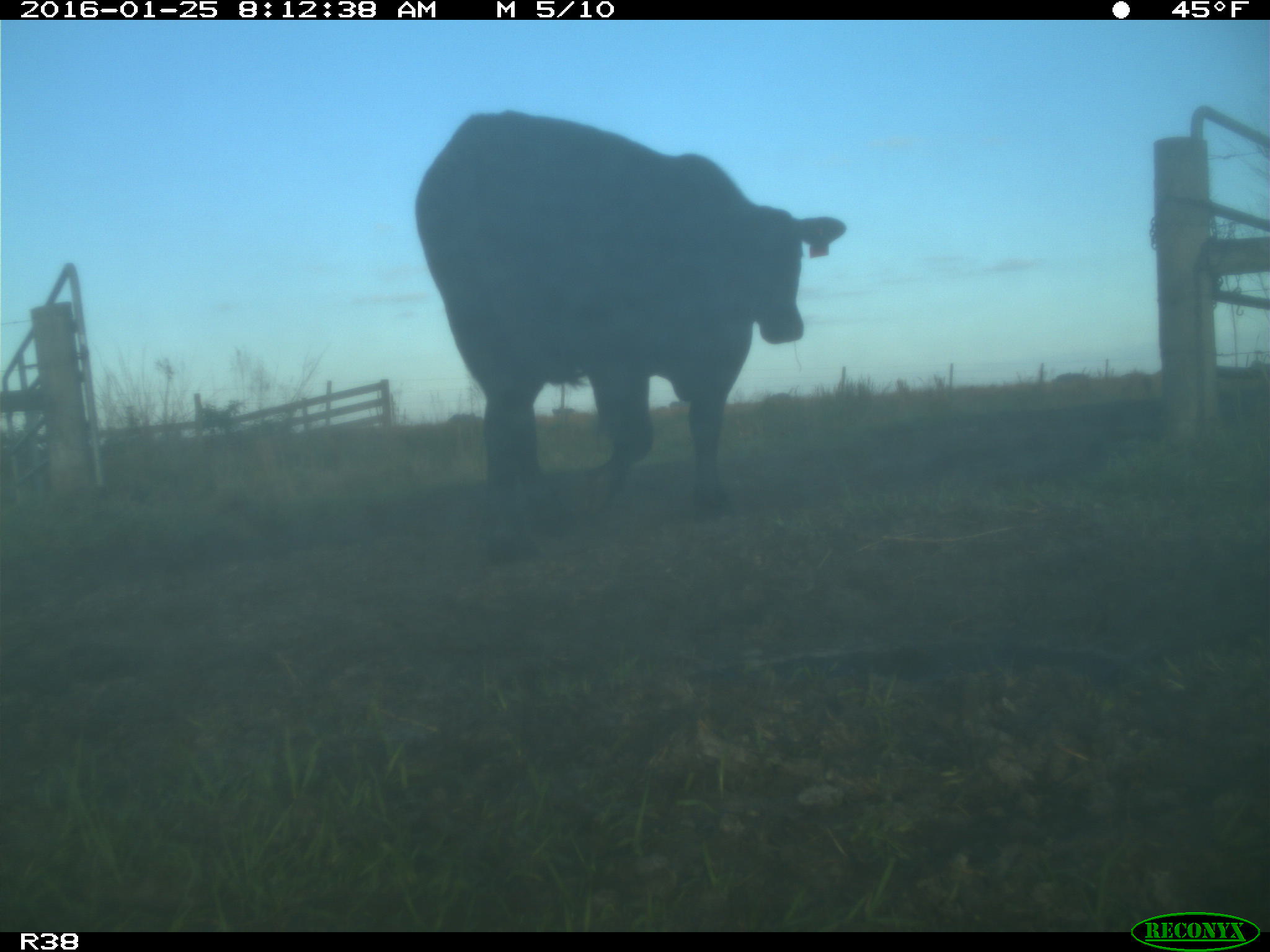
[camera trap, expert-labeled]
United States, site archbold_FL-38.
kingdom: Animalia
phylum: Chordata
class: Mammalia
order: Artiodactyla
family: Bovidae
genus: Bos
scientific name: Bos taurus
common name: domestic cow